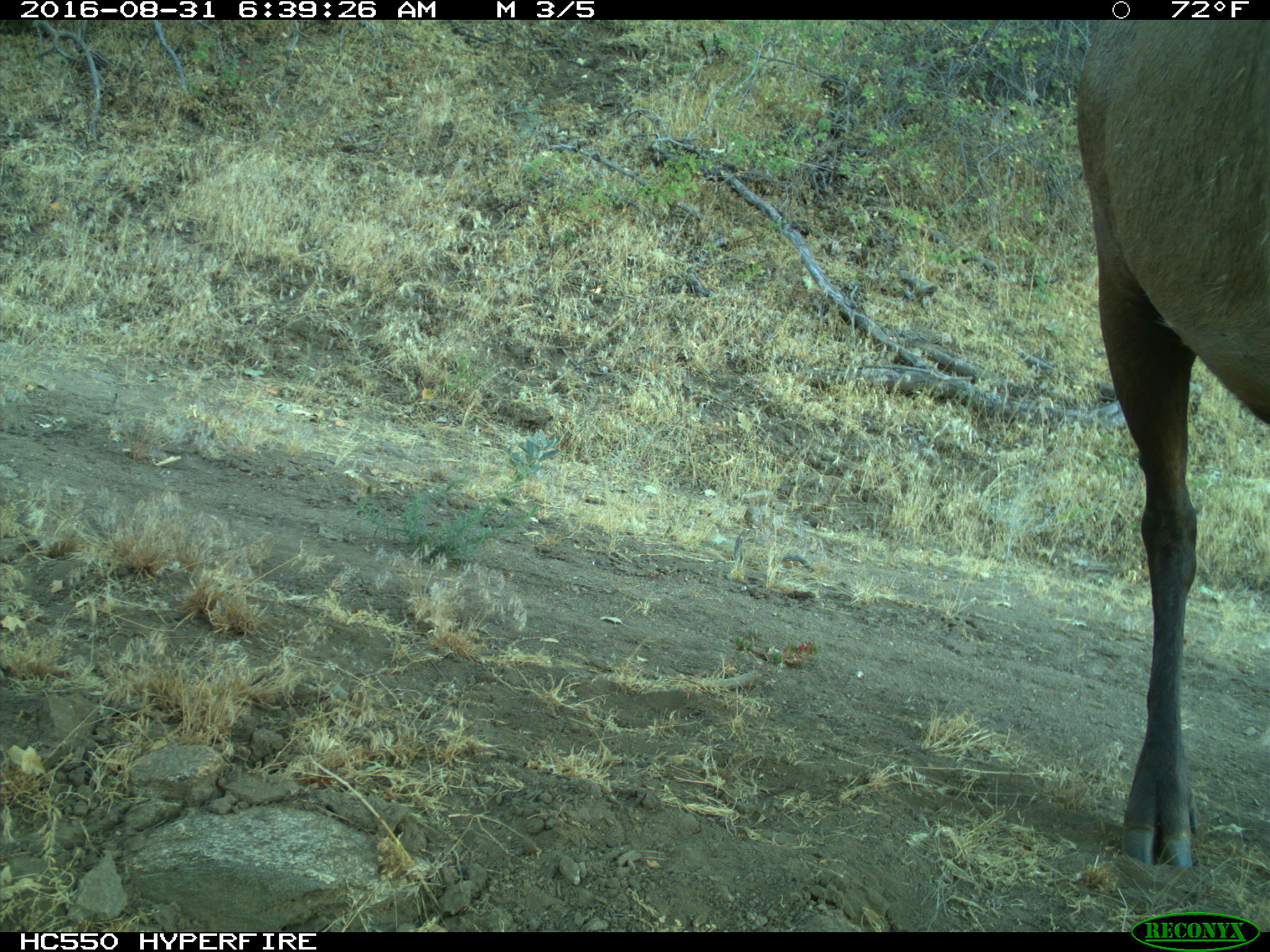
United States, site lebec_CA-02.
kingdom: Animalia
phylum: Chordata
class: Mammalia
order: Artiodactyla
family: Cervidae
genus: Cervus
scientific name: Cervus canadensis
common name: elk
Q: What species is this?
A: Cervus canadensis (elk).